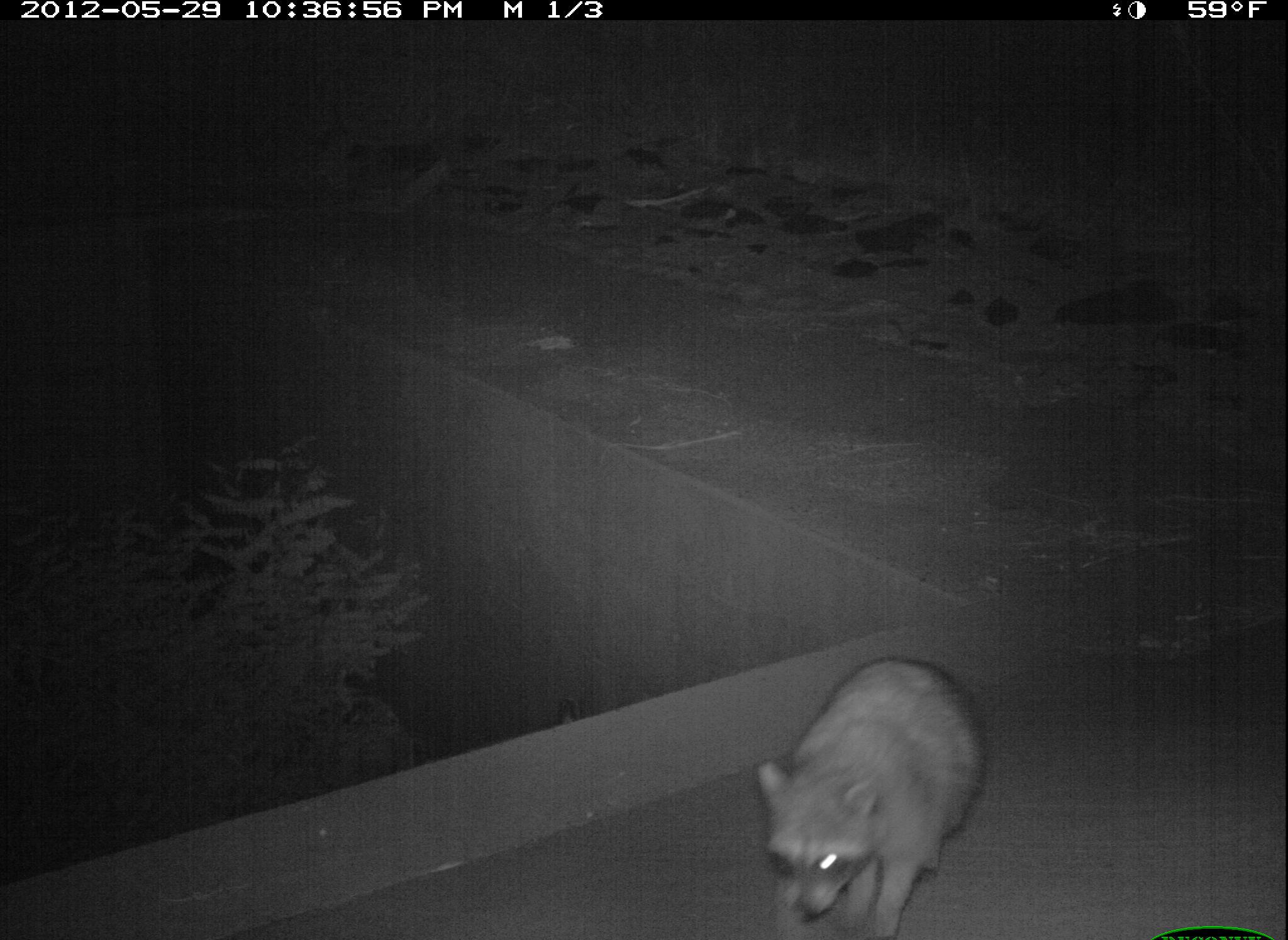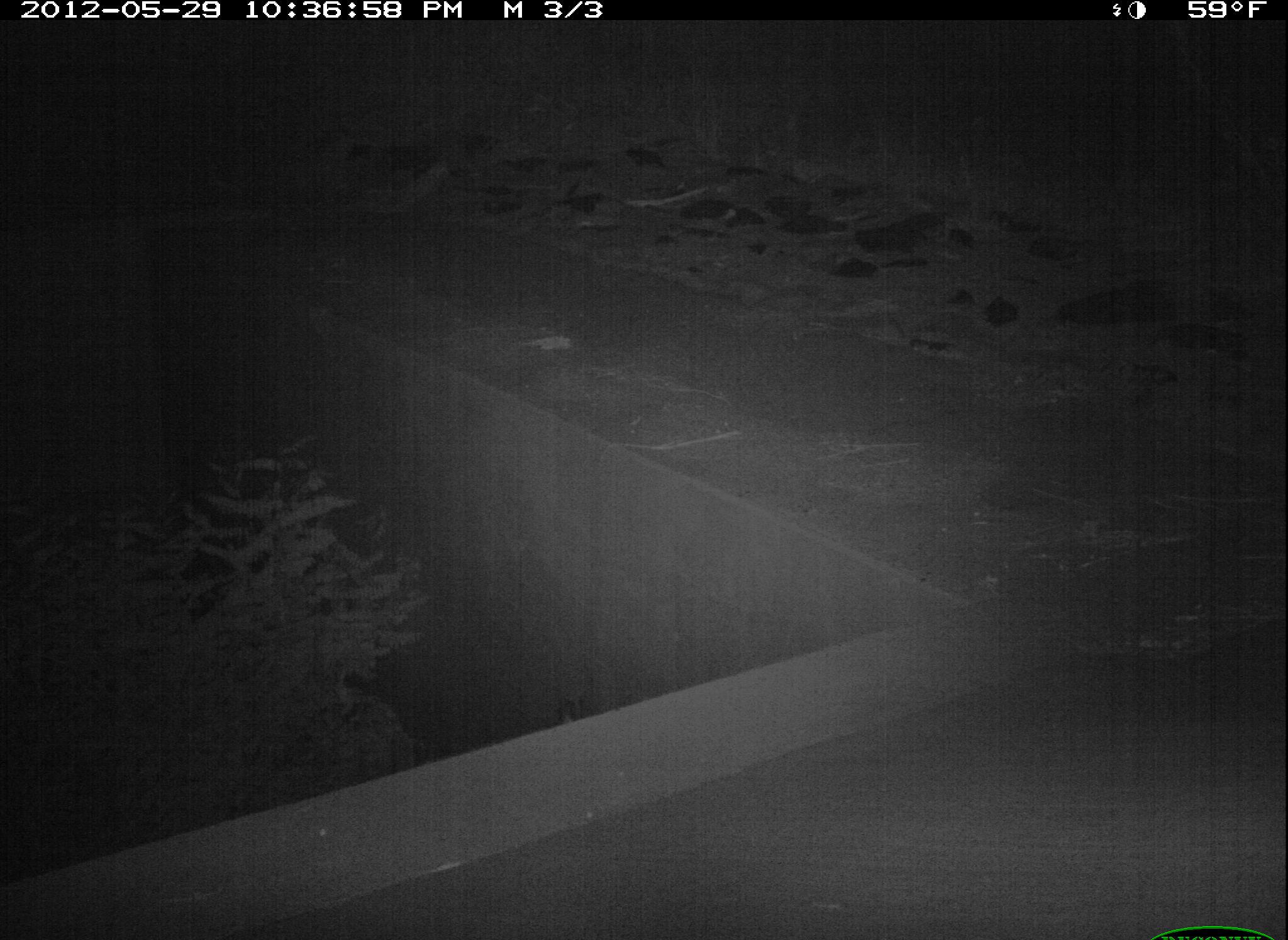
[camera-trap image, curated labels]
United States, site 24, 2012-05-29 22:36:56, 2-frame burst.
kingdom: Animalia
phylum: Chordata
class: Mammalia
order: Carnivora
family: Procyonidae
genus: Procyon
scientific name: Procyon lotor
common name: raccoon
Raccoon (Procyon lotor).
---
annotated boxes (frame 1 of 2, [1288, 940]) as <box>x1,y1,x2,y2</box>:
raccoon: <box>754,658,988,939</box>